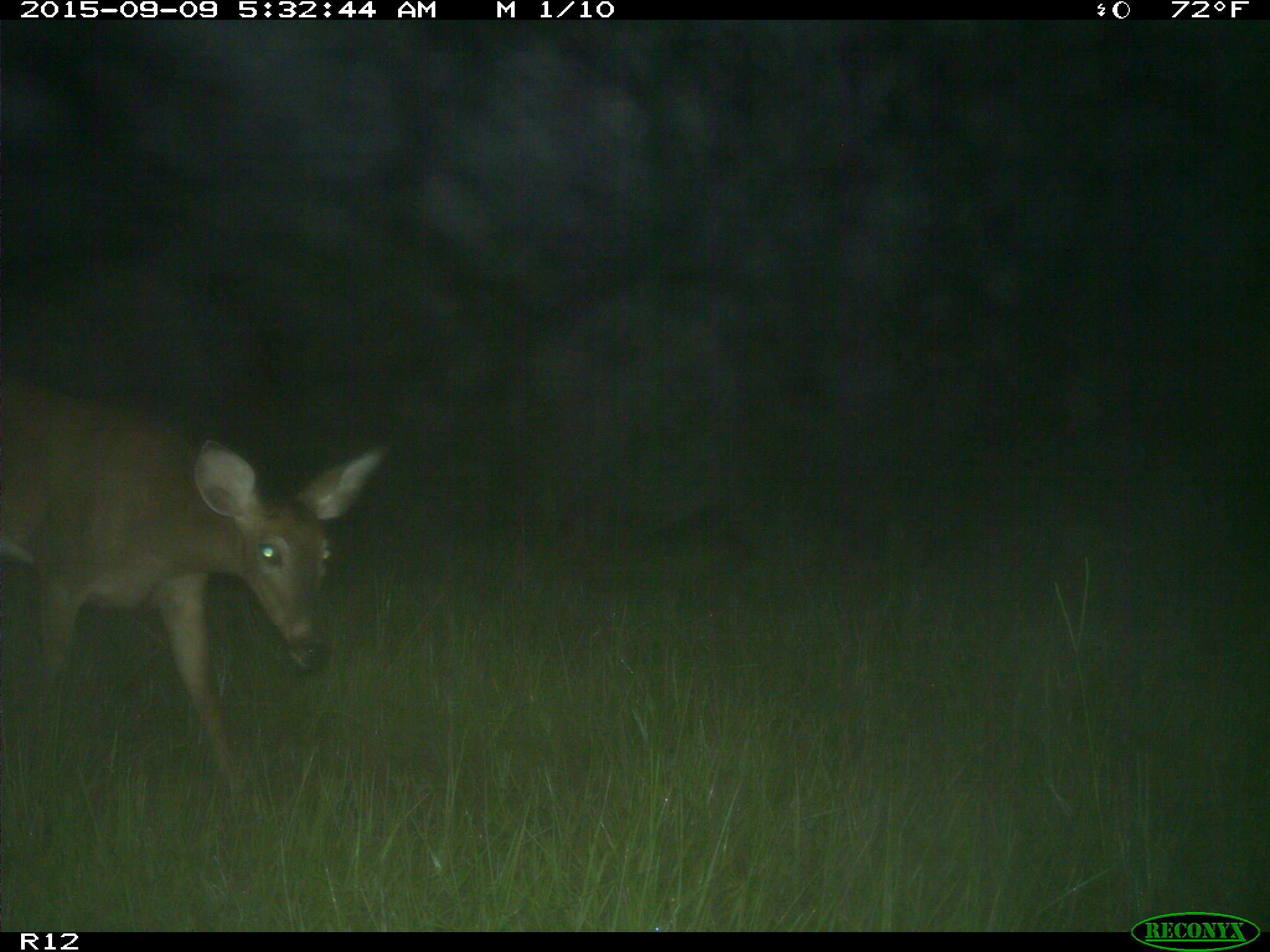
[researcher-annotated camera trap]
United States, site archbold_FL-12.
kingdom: Animalia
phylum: Chordata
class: Mammalia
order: Artiodactyla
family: Cervidae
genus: Odocoileus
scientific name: Odocoileus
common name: deer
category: unidentified deer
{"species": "unidentified deer (deer) (Odocoileus)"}